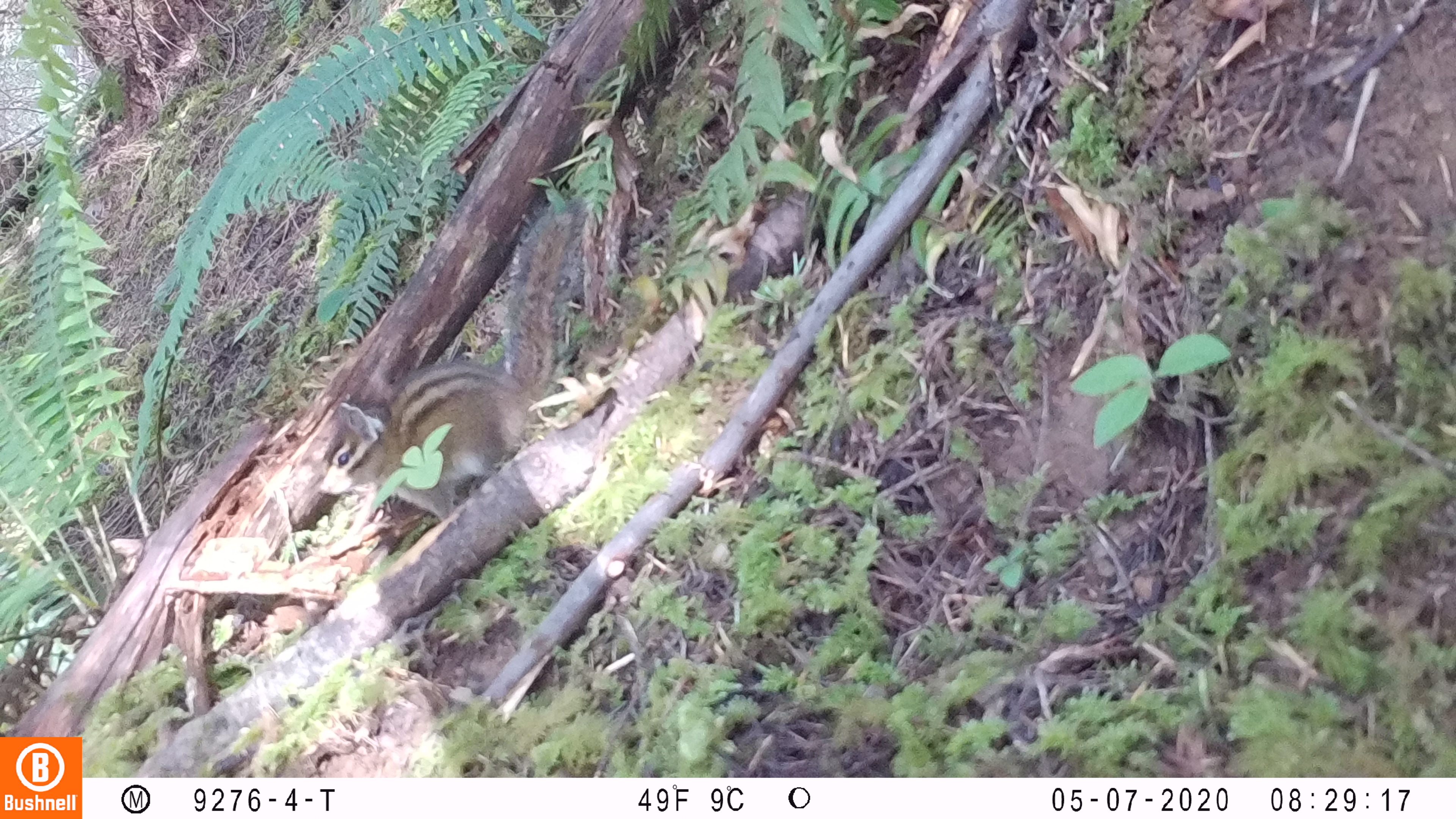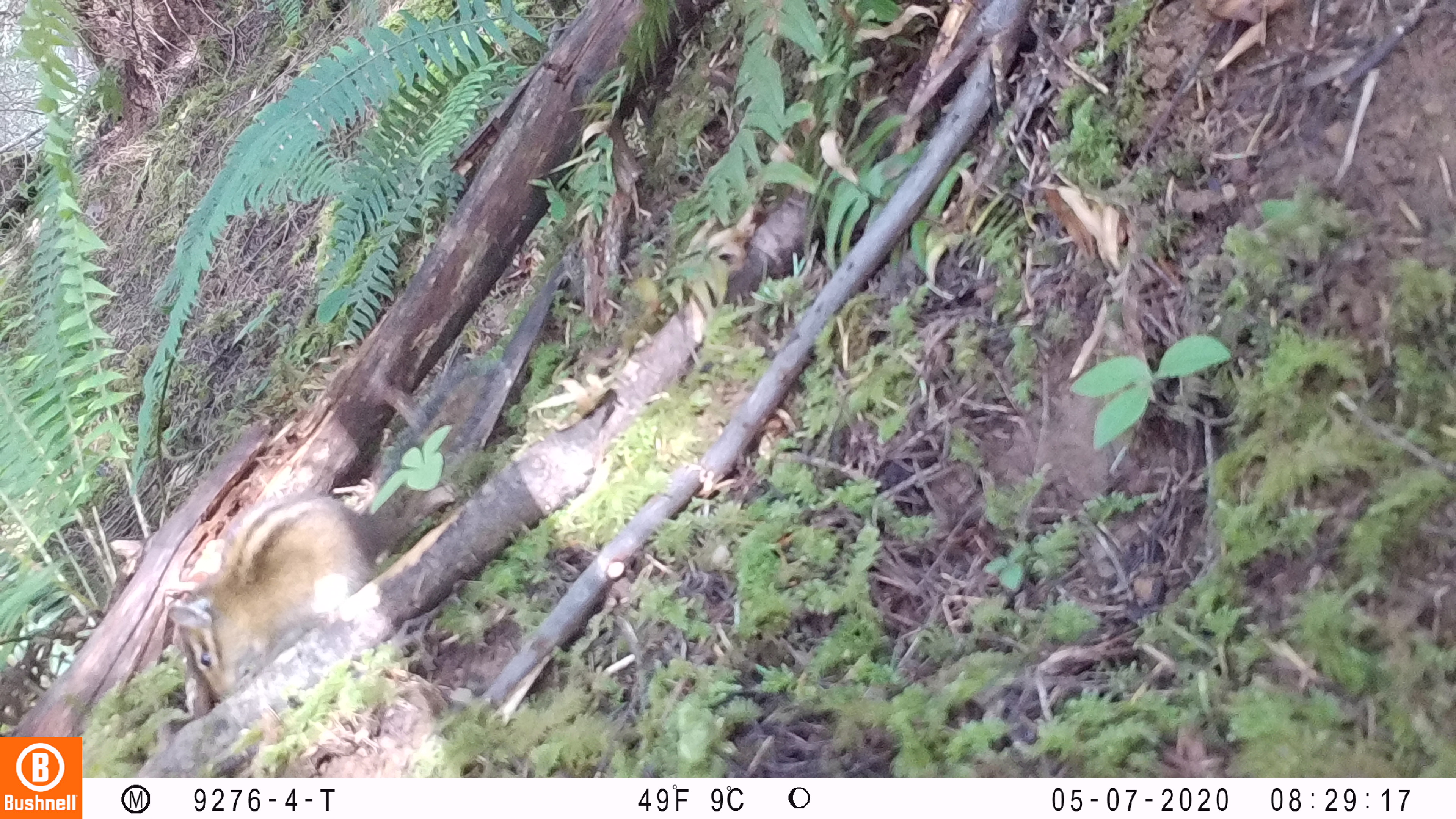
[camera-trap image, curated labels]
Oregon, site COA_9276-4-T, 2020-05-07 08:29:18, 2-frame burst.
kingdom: Animalia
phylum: Chordata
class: Mammalia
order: Rodentia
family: Sciuridae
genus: Neotamias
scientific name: Neotamias townsendii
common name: townsend's chipmunk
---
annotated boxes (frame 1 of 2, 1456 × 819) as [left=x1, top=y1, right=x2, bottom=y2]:
townsend's chipmunk: [left=312, top=192, right=591, bottom=522]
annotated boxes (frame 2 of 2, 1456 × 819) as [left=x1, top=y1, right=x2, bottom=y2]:
townsend's chipmunk: [left=156, top=352, right=505, bottom=717]